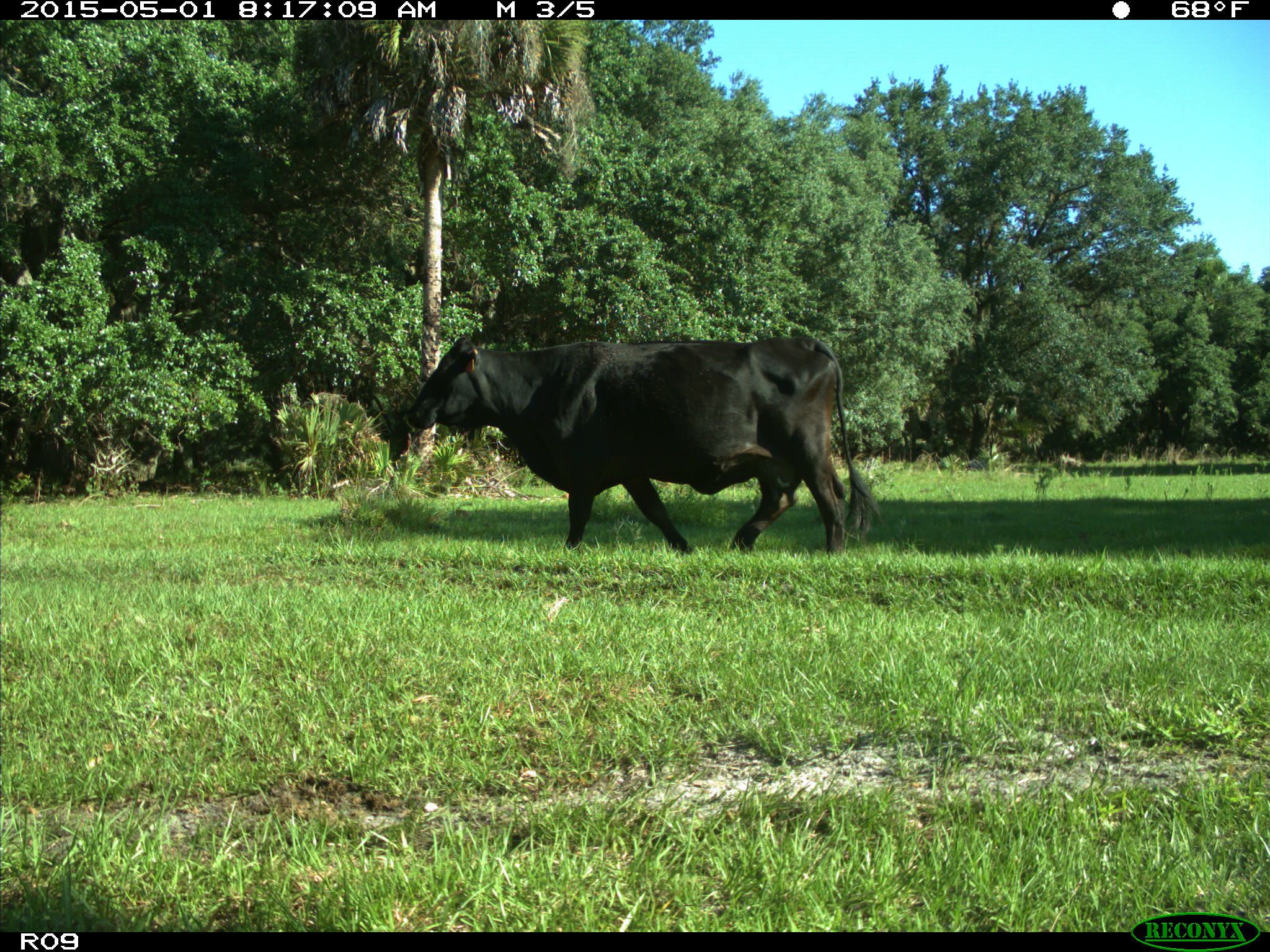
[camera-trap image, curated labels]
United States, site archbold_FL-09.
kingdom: Animalia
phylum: Chordata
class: Mammalia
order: Artiodactyla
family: Bovidae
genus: Bos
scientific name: Bos taurus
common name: domestic cow